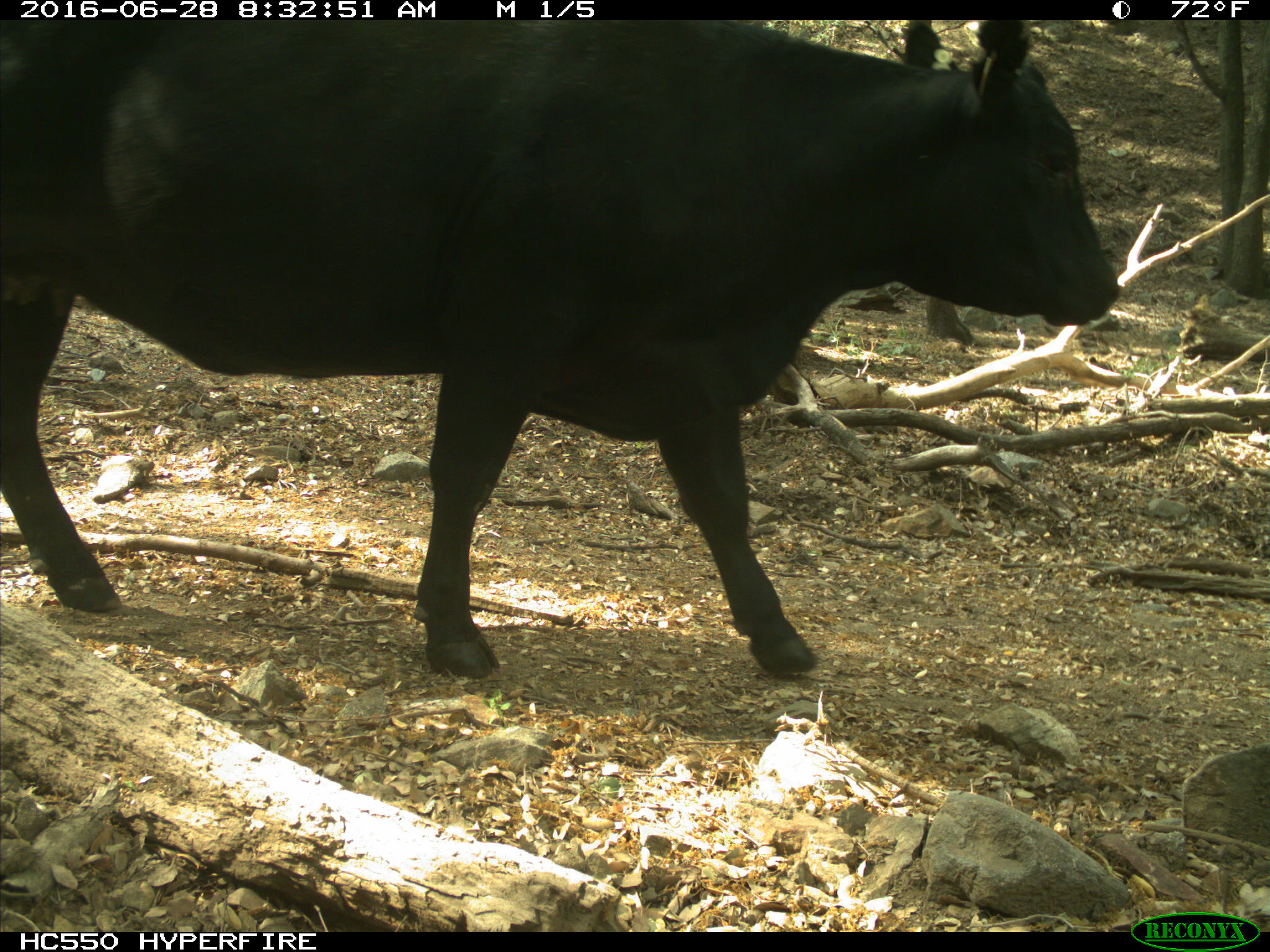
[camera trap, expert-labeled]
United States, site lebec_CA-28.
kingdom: Animalia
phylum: Chordata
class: Mammalia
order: Artiodactyla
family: Bovidae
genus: Bos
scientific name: Bos taurus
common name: domestic cow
Bos taurus (domestic cow).